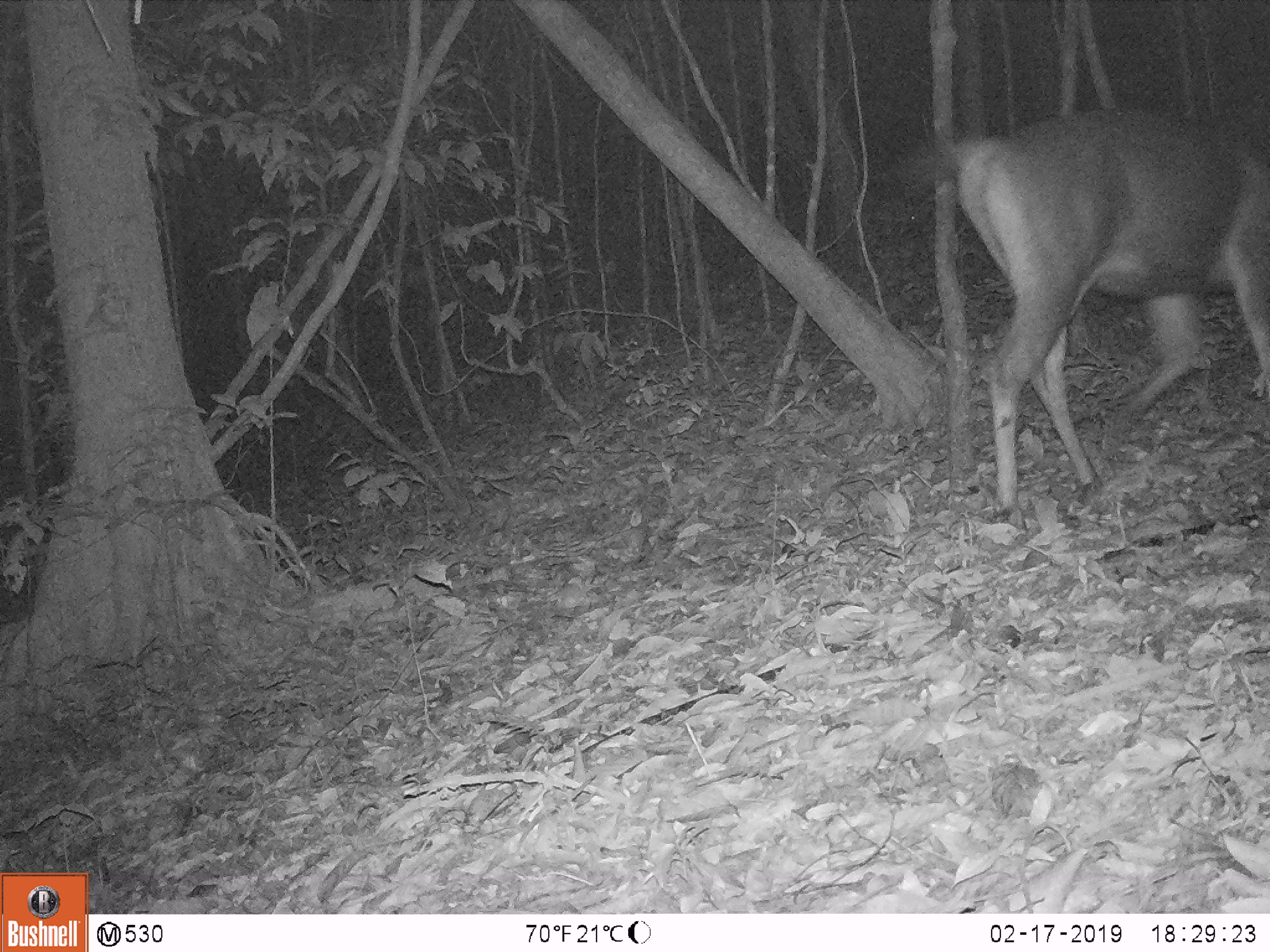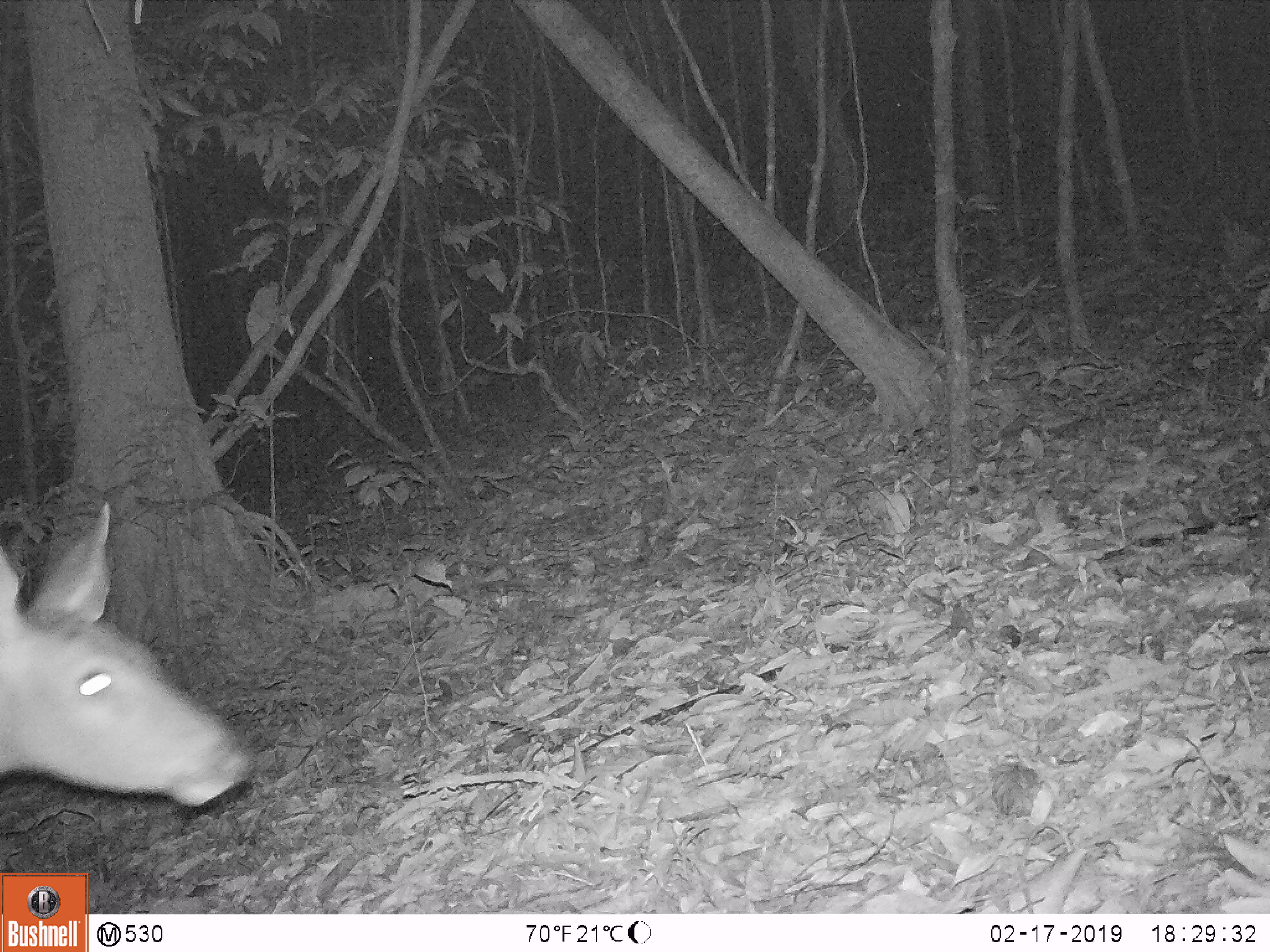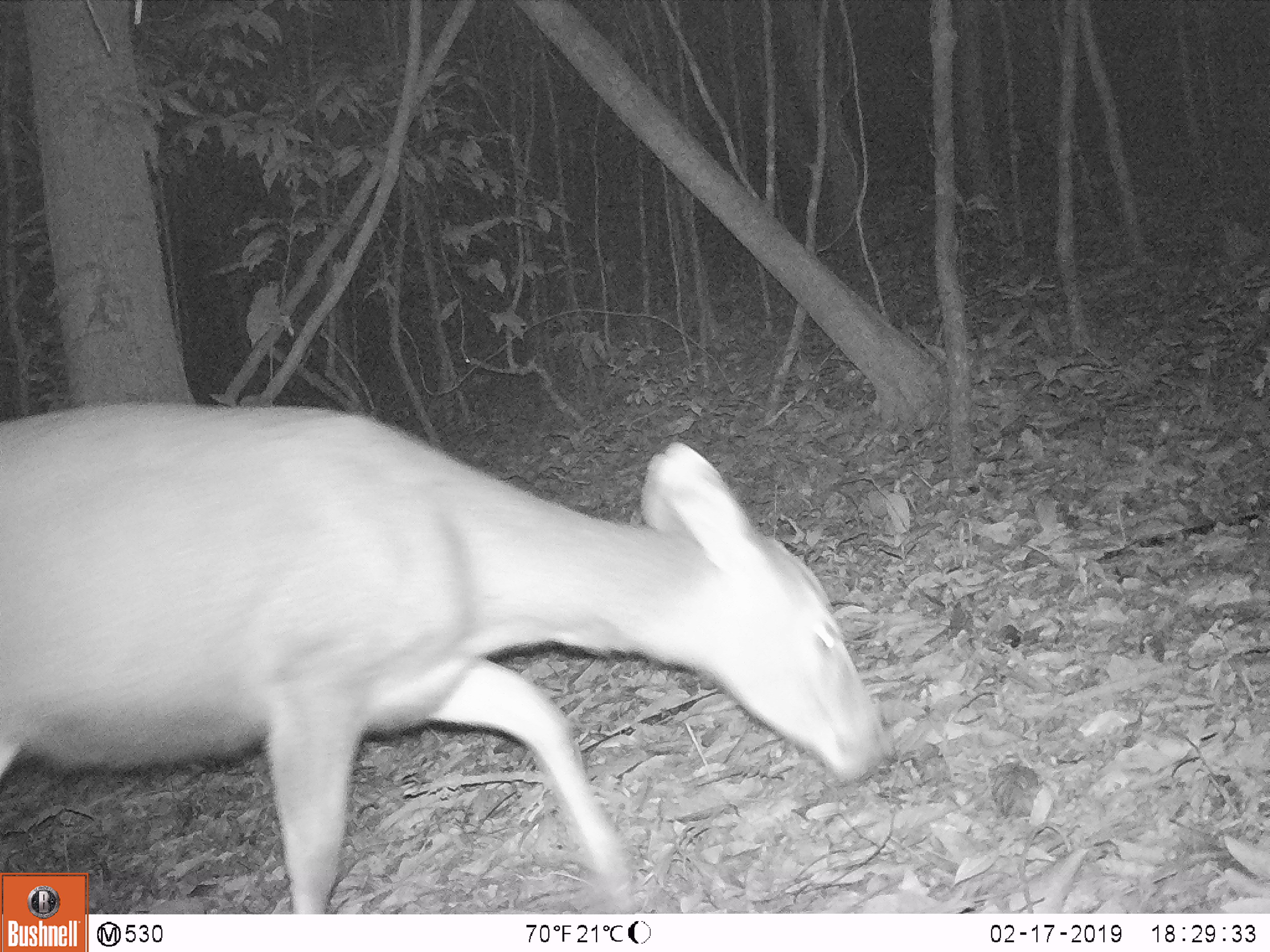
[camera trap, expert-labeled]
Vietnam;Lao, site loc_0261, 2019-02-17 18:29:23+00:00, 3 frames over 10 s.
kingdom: Animalia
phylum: Chordata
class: Mammalia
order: Artiodactyla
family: Cervidae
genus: Rusa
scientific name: Rusa unicolor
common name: sambar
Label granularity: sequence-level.